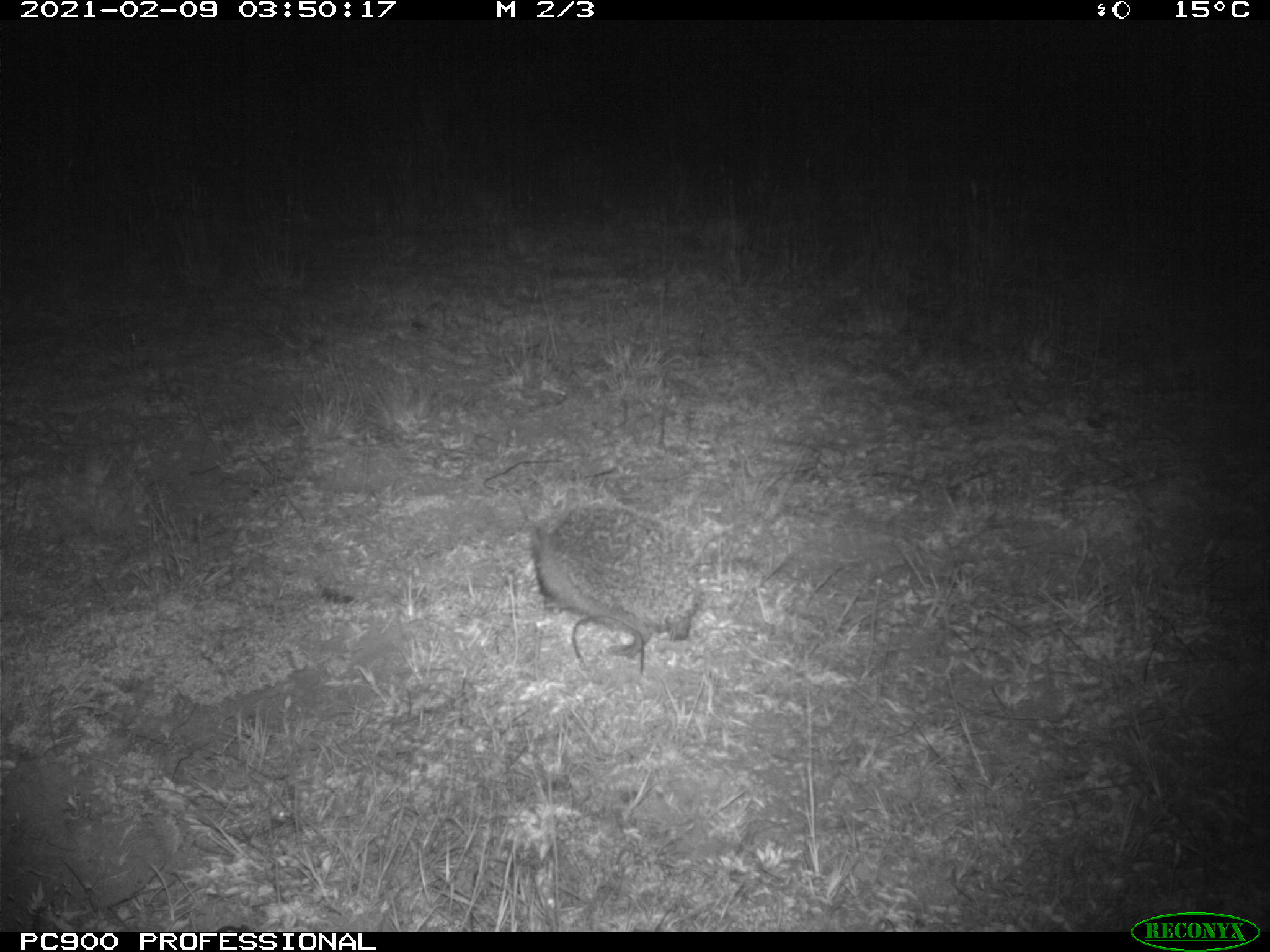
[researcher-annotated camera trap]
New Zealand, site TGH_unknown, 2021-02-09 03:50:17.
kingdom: Animalia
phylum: Chordata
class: Mammalia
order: Eulipotyphla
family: Erinaceidae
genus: Erinaceus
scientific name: Erinaceus europaeus europaeus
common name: european hedgehog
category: hedgehog